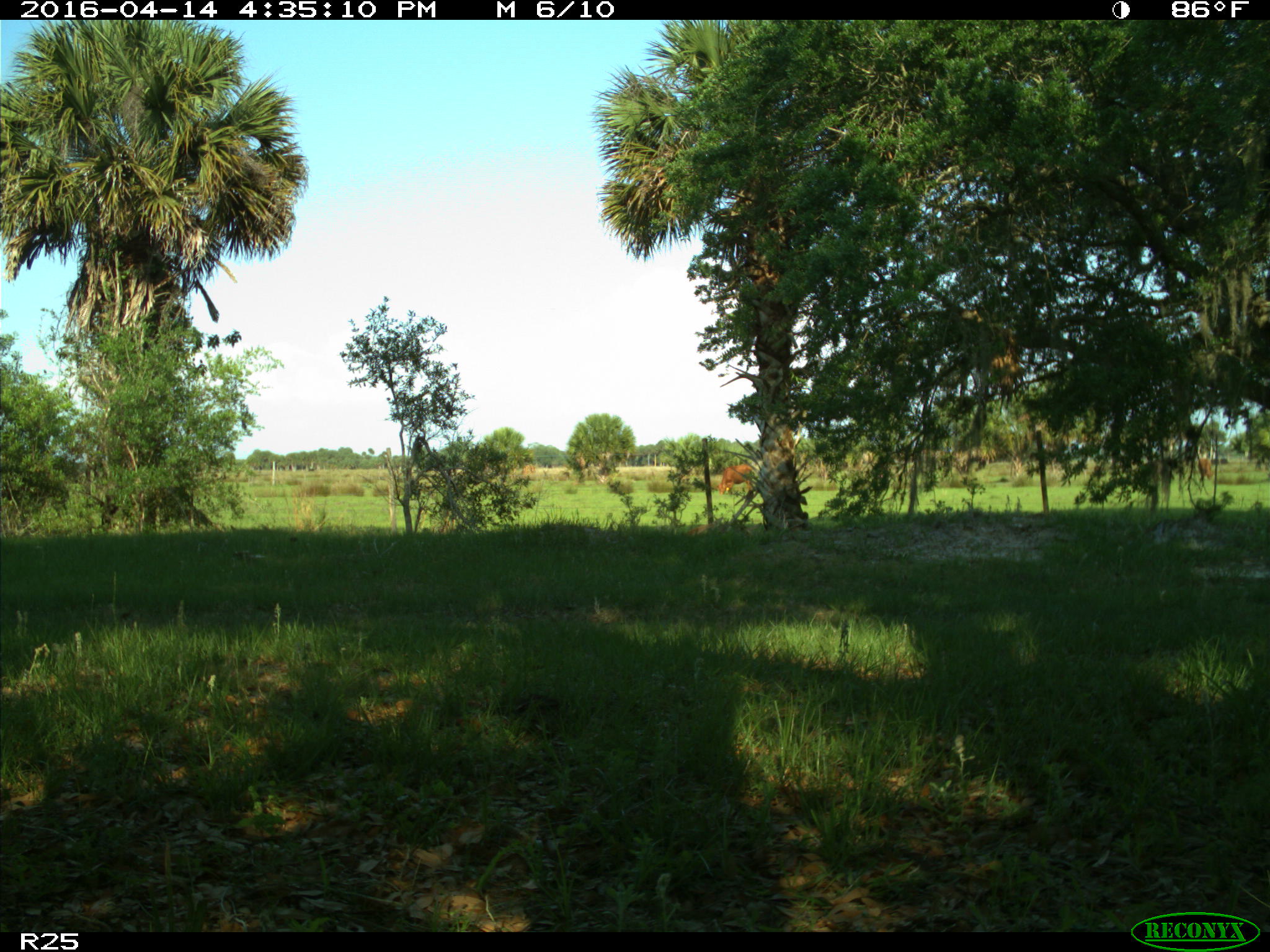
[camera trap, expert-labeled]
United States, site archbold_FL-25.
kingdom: Animalia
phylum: Chordata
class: Mammalia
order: Artiodactyla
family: Bovidae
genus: Bos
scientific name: Bos taurus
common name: domestic cow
Bos taurus (domestic cow).